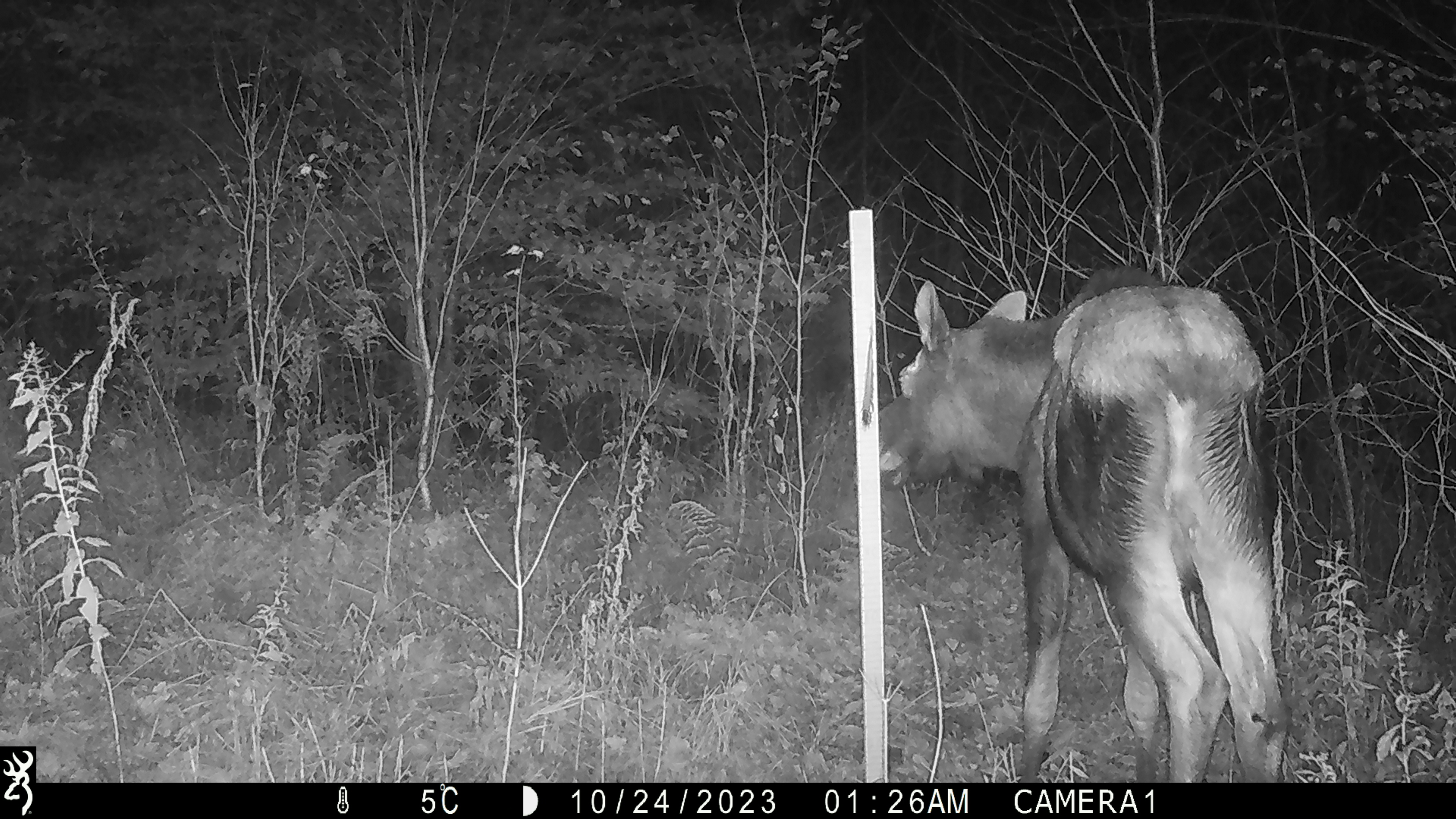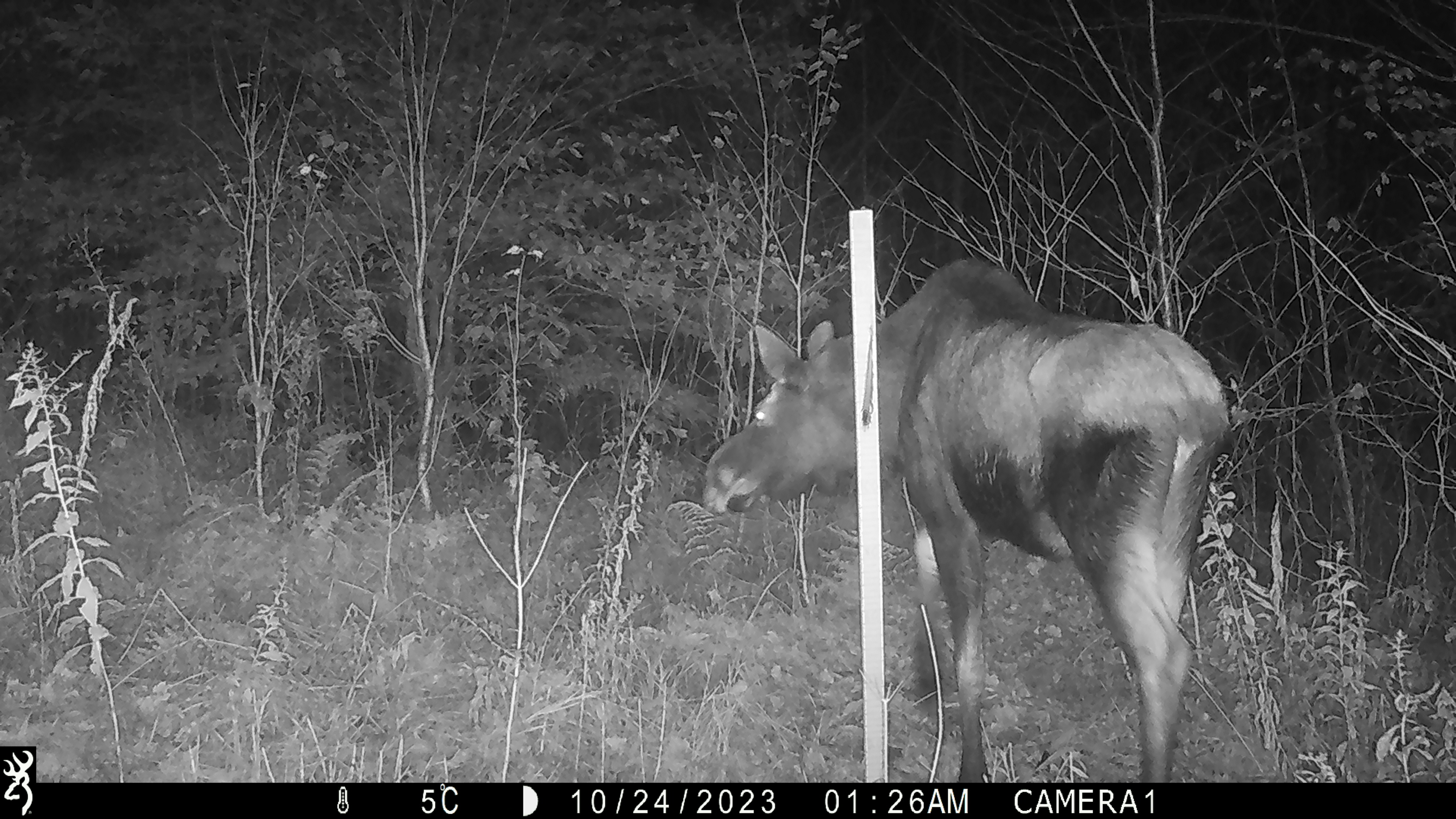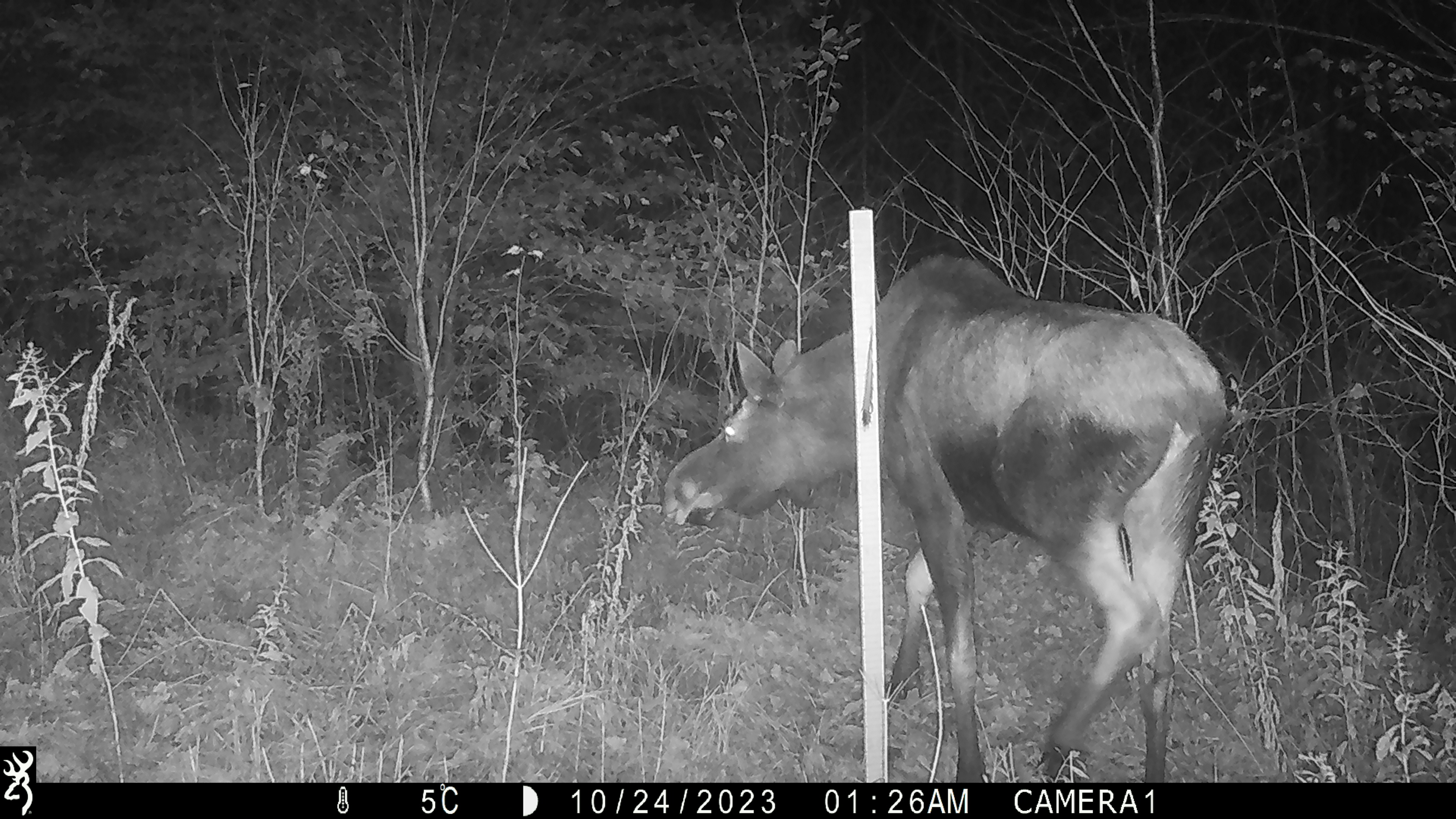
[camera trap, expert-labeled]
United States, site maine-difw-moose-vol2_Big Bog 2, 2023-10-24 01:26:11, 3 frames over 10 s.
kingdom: Animalia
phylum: Chordata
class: Mammalia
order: Artiodactyla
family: Cervidae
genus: Alces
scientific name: Alces alces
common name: moose